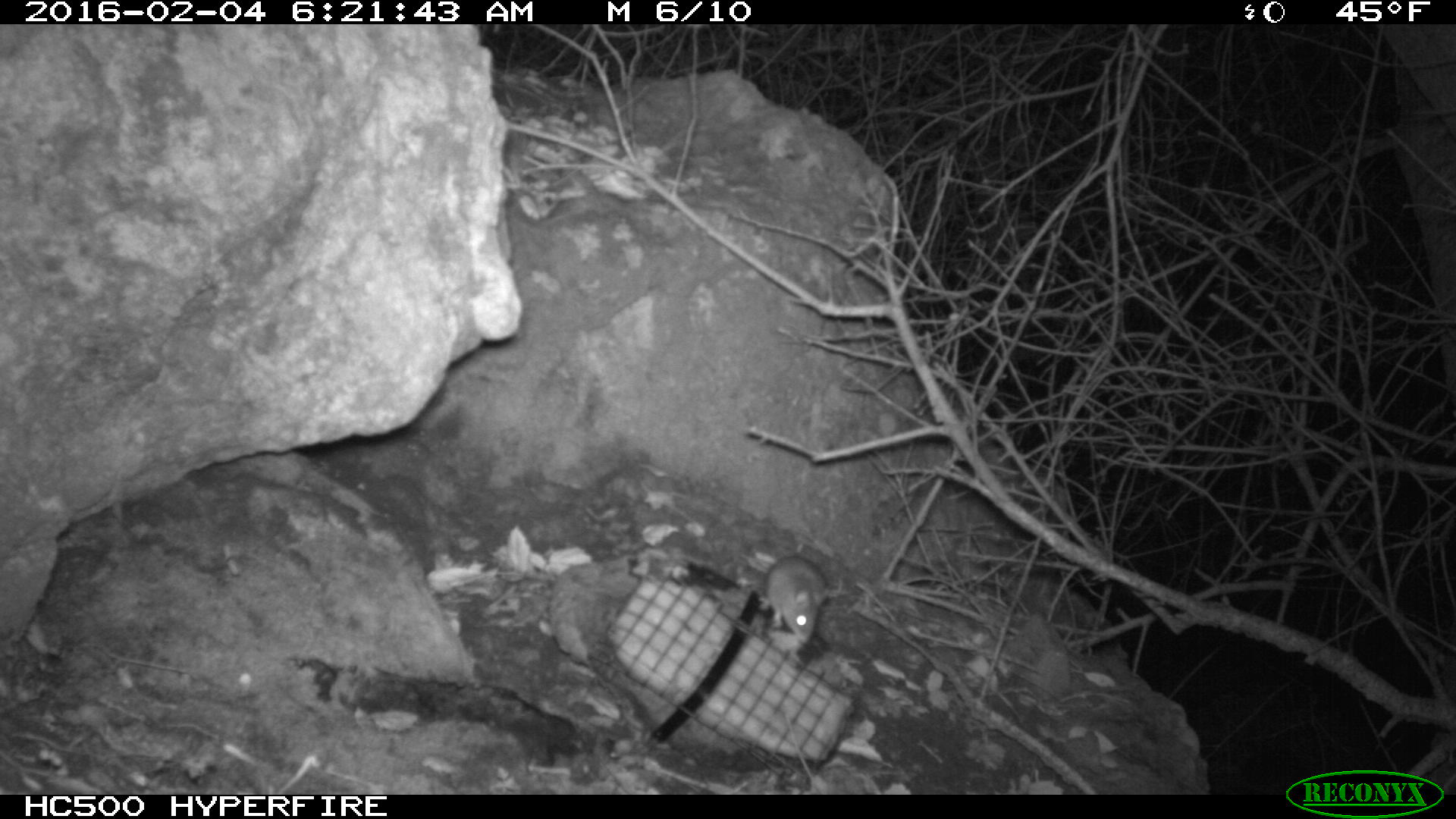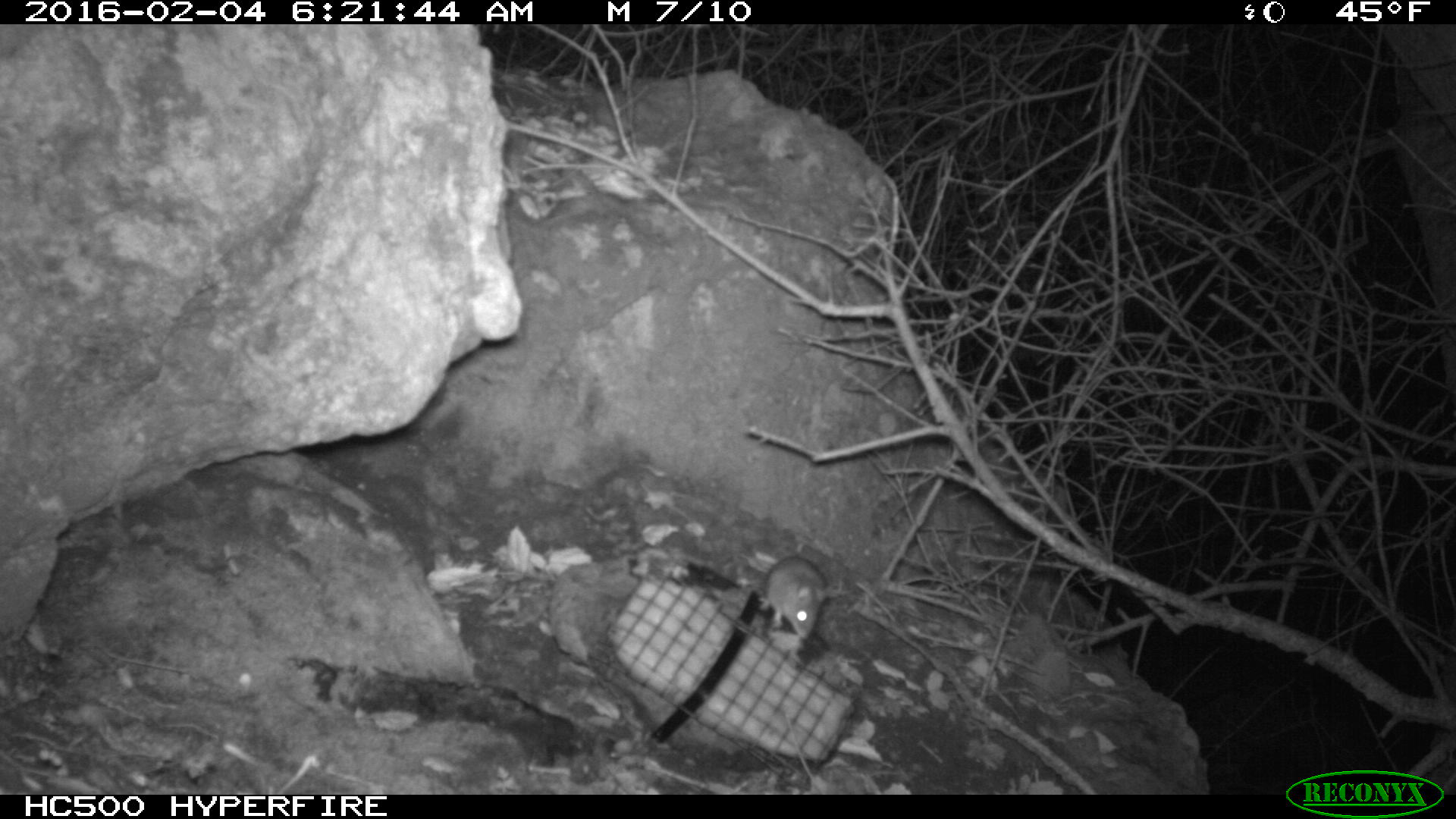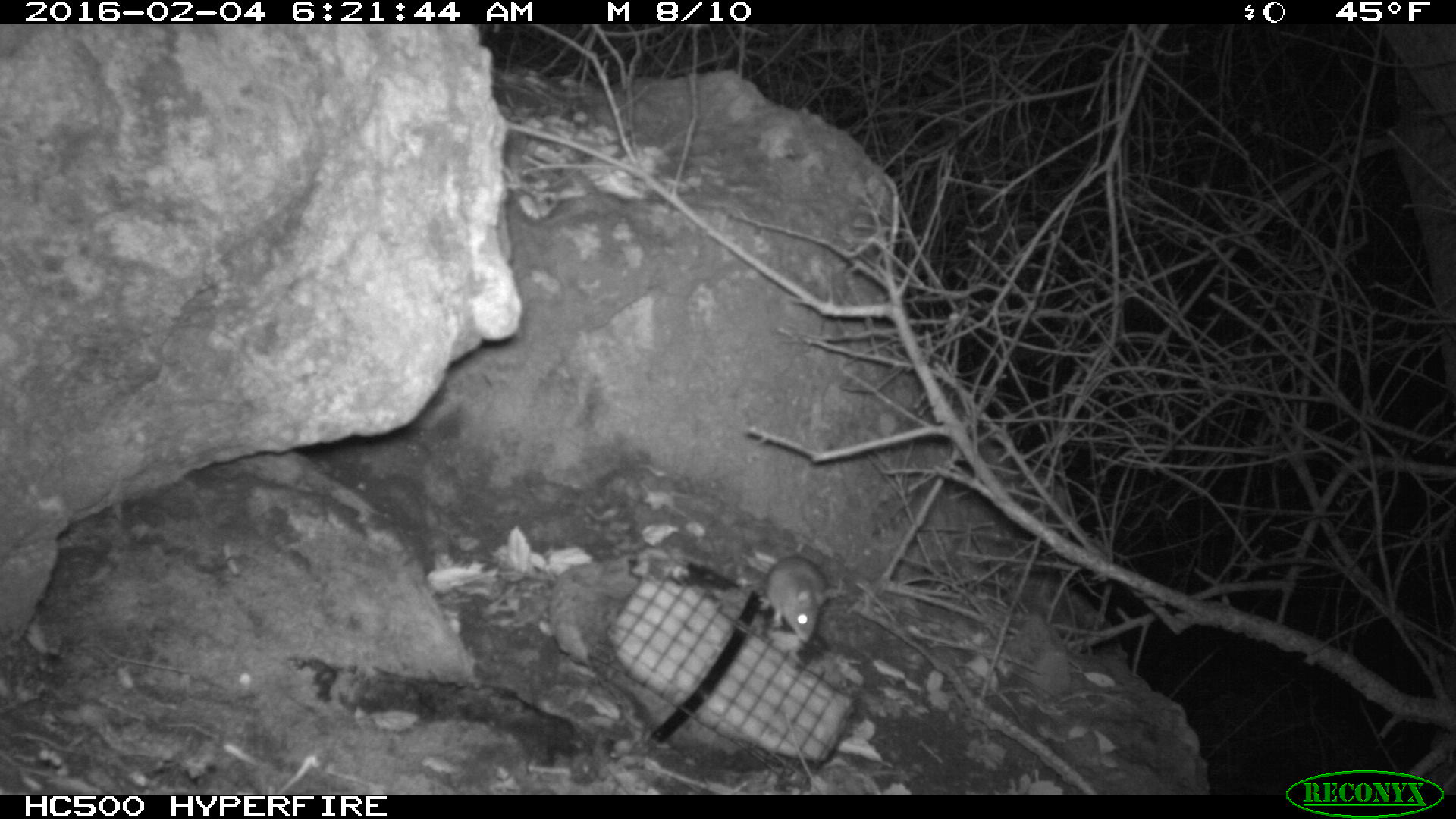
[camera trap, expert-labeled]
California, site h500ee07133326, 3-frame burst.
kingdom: Animalia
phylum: Chordata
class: Mammalia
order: Rodentia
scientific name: Rodentia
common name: rodent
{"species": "rodent (Rodentia)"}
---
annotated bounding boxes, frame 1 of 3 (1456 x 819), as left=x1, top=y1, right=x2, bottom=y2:
rodent: left=757, top=556, right=846, bottom=645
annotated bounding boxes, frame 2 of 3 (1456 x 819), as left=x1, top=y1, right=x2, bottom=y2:
rodent: left=752, top=550, right=829, bottom=637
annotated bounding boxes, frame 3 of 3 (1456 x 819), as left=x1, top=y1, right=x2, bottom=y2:
rodent: left=758, top=554, right=826, bottom=643